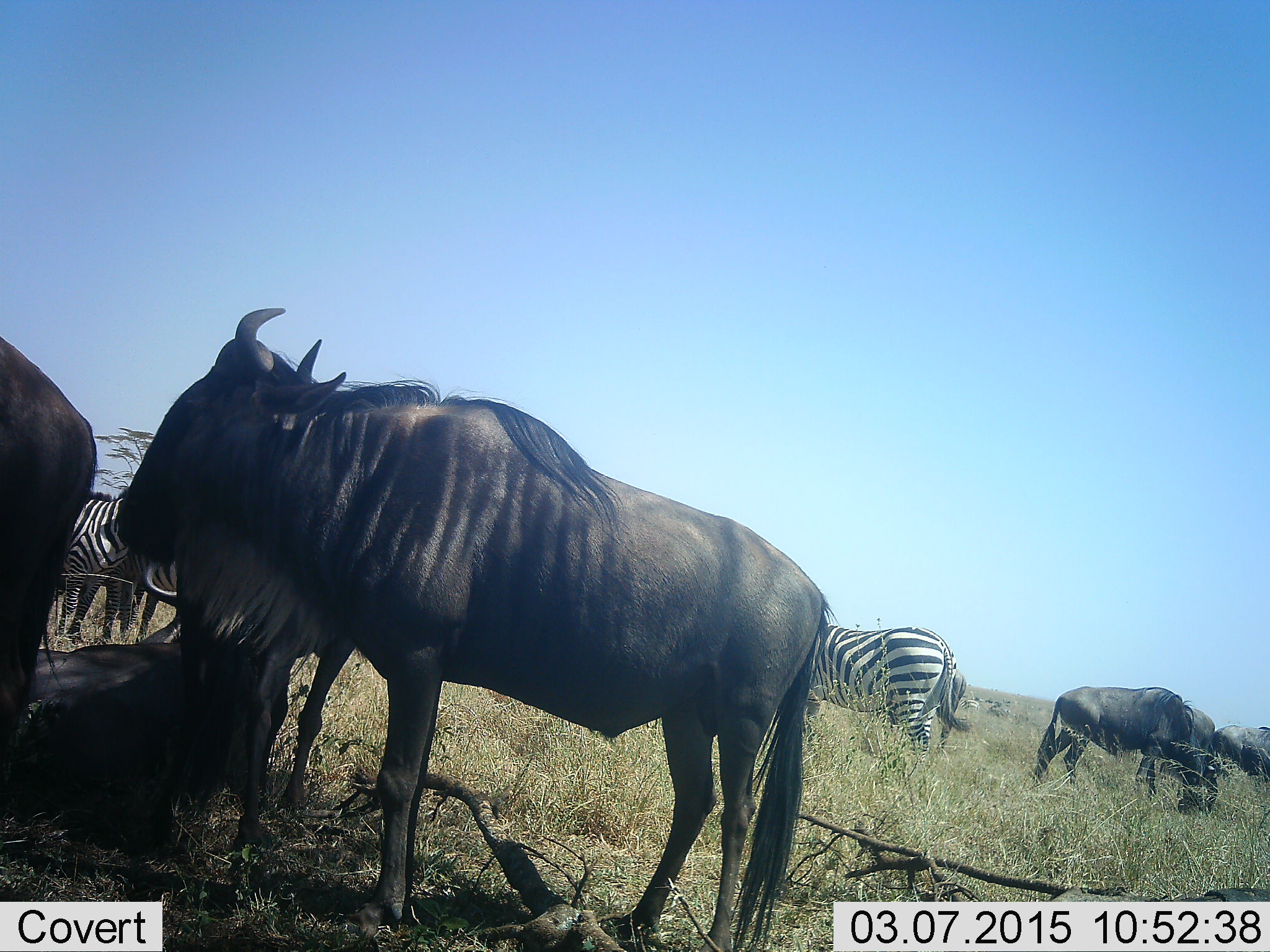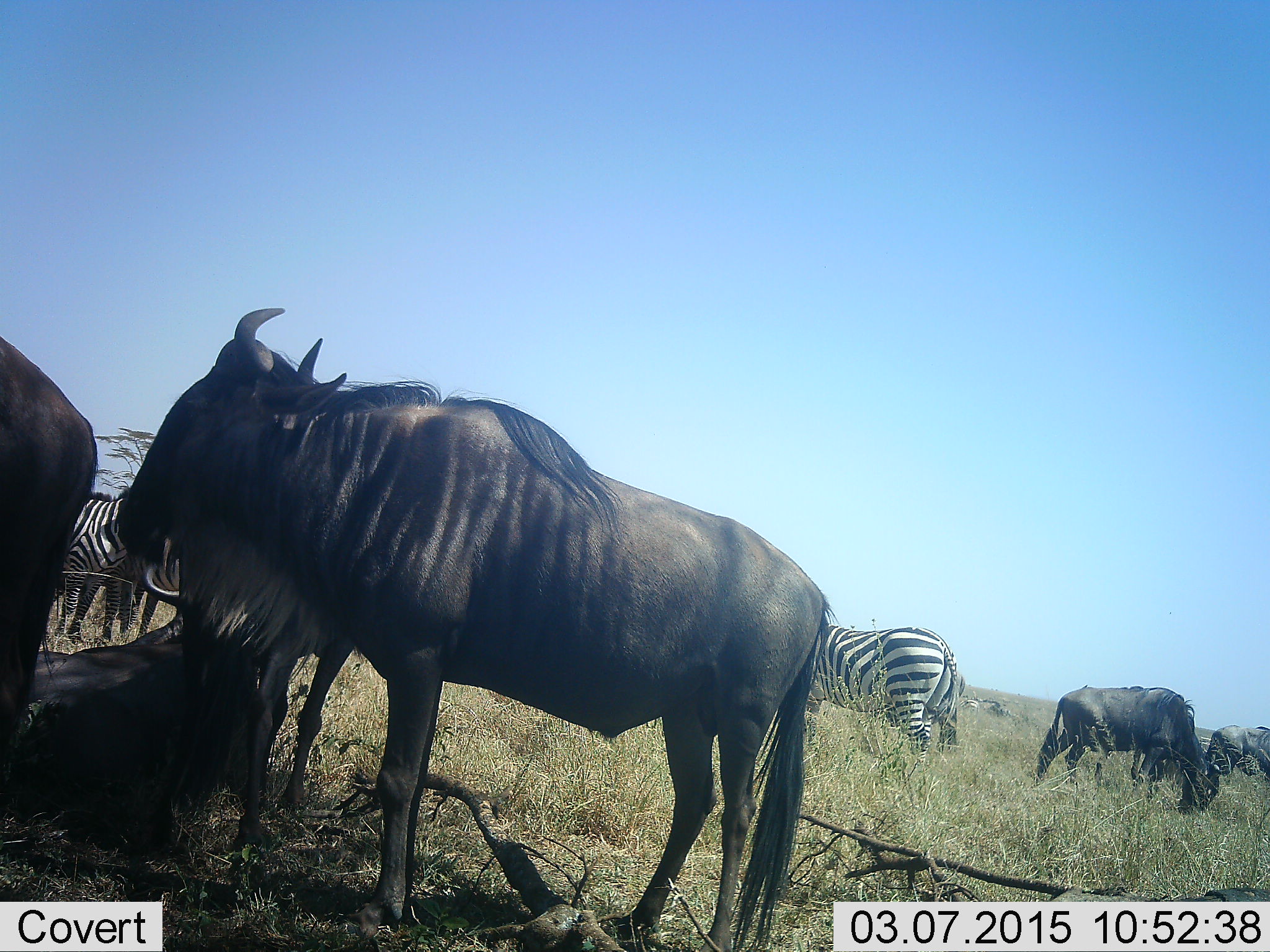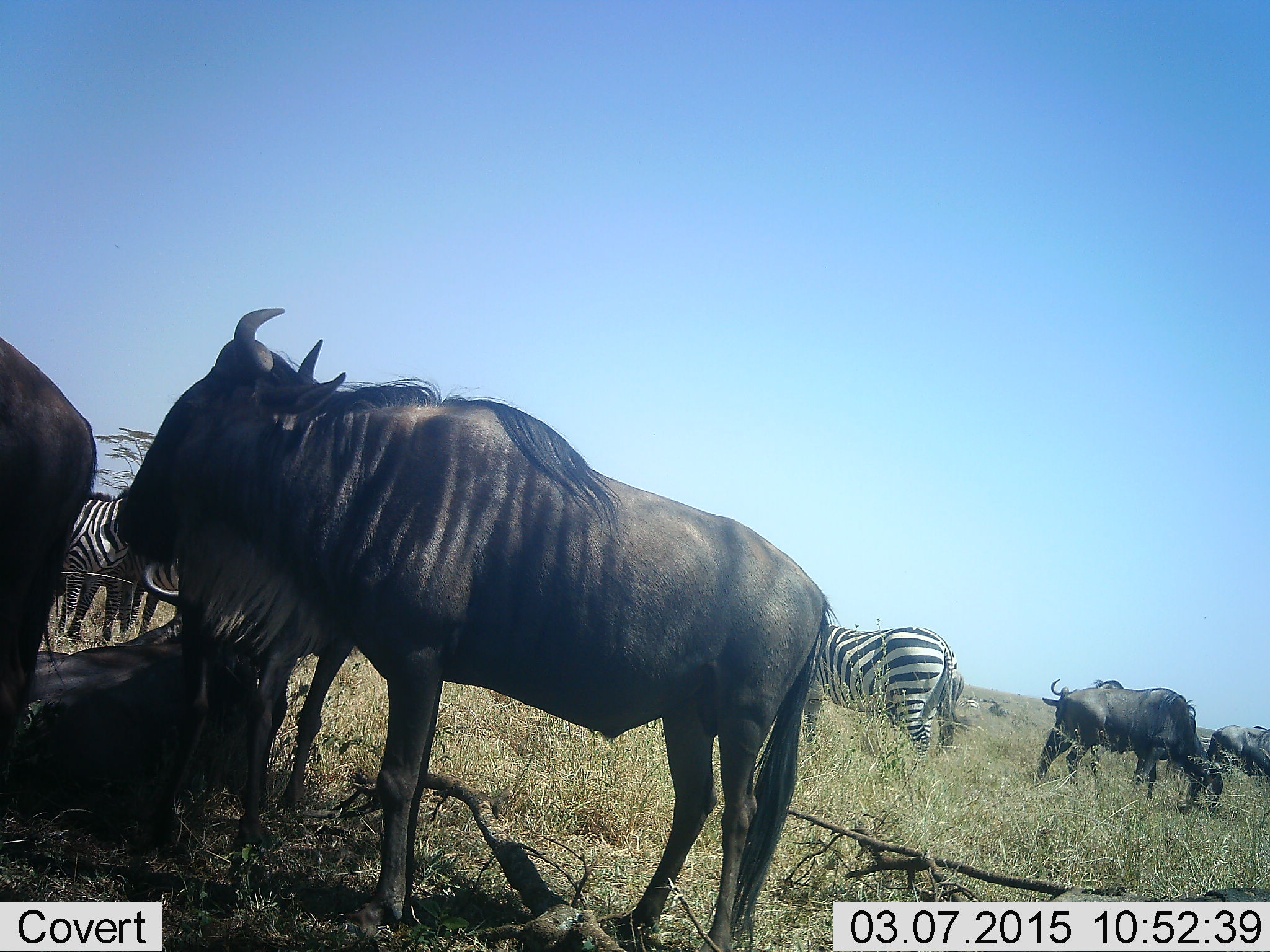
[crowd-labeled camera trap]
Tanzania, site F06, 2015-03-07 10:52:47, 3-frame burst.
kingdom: Animalia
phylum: Chordata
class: Mammalia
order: Artiodactyla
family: Bovidae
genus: Connochaetes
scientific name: Connochaetes taurinus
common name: blue wildebeest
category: wildebeest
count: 5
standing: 90%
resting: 90%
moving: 20%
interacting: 10%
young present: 0%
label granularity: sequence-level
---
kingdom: Animalia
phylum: Chordata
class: Mammalia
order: Perissodactyla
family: Equidae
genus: Equus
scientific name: Equus quagga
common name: plains zebra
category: zebra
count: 3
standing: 90%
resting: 0%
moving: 0%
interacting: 0%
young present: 0%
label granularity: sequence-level